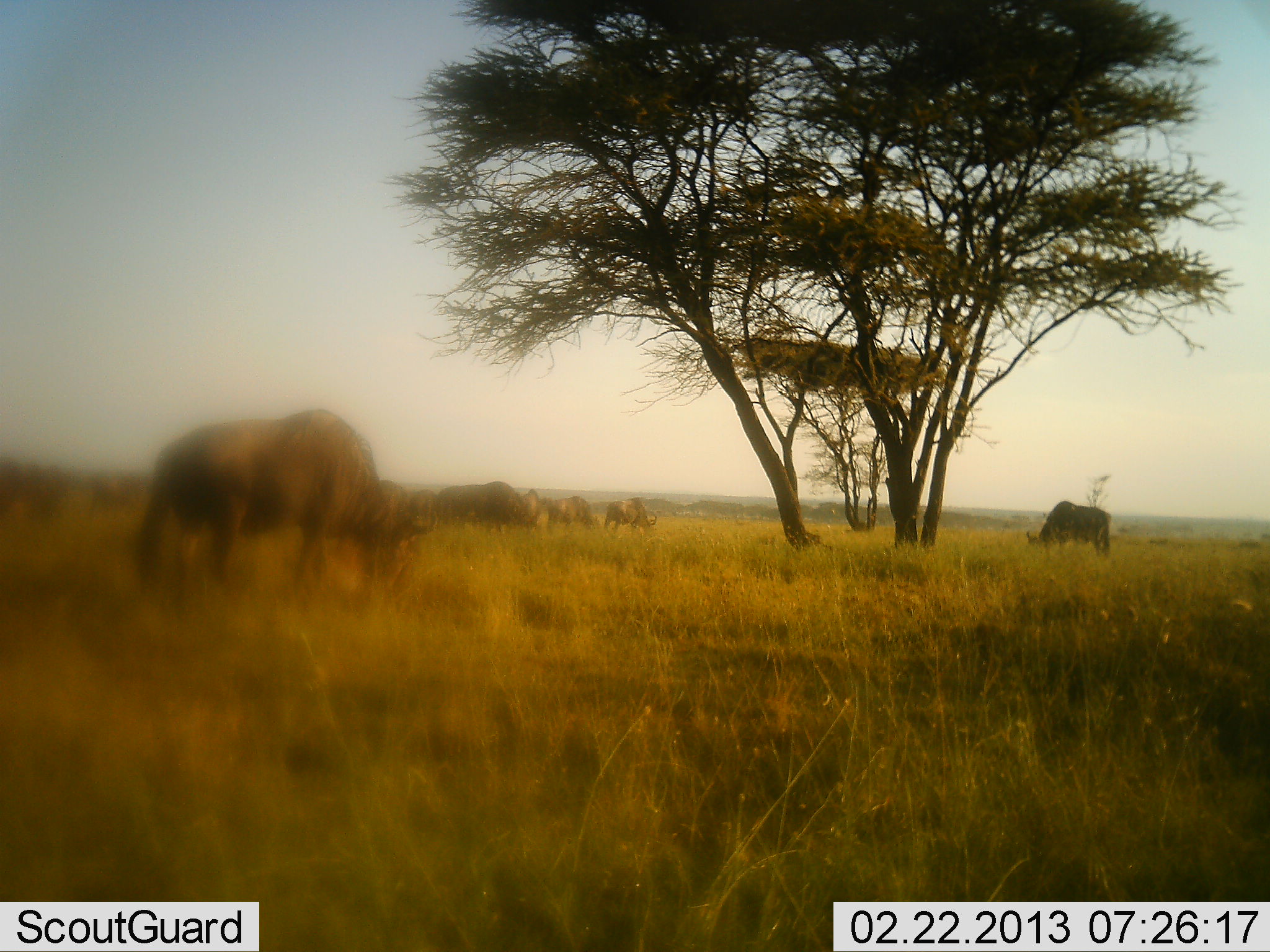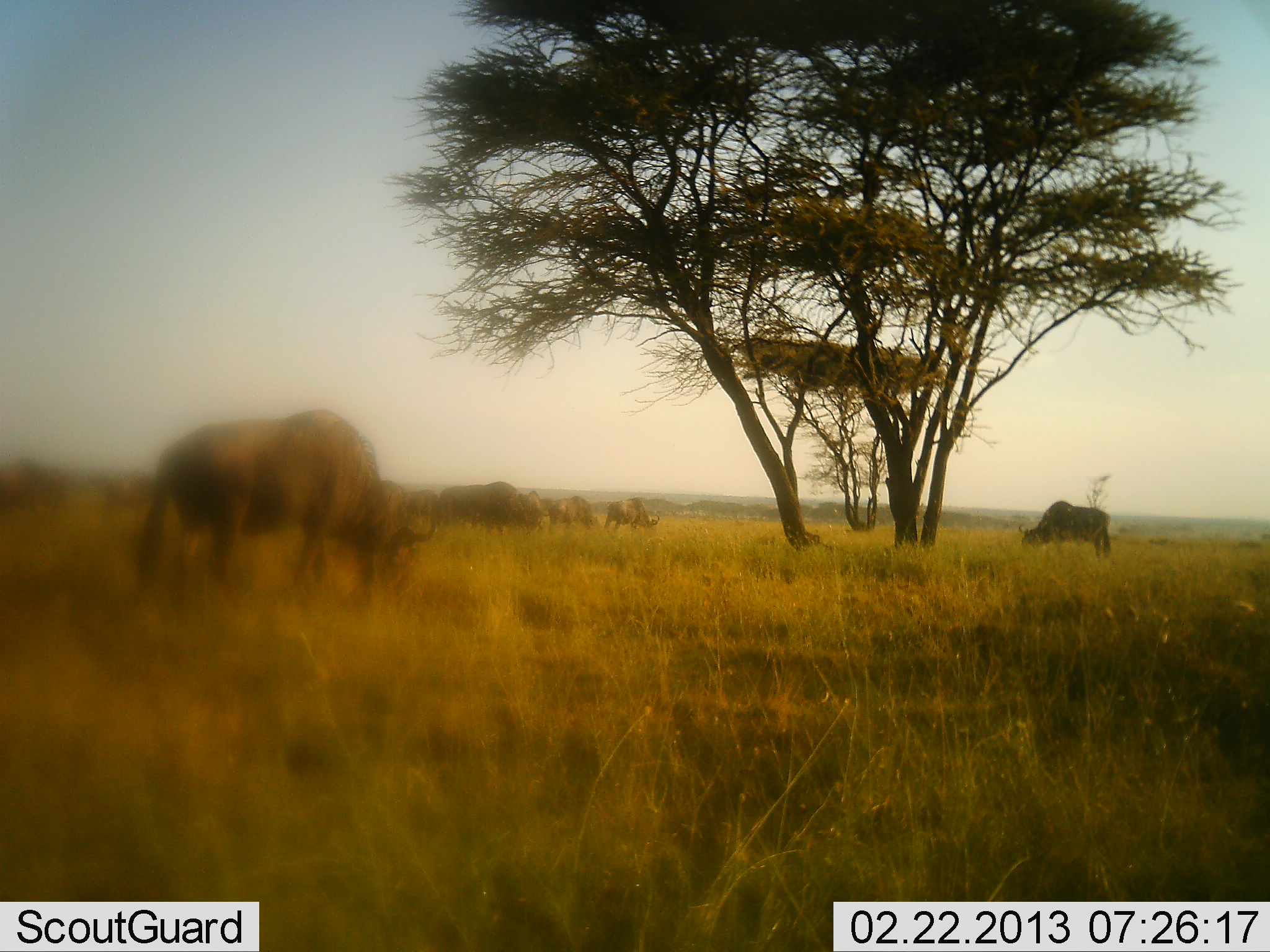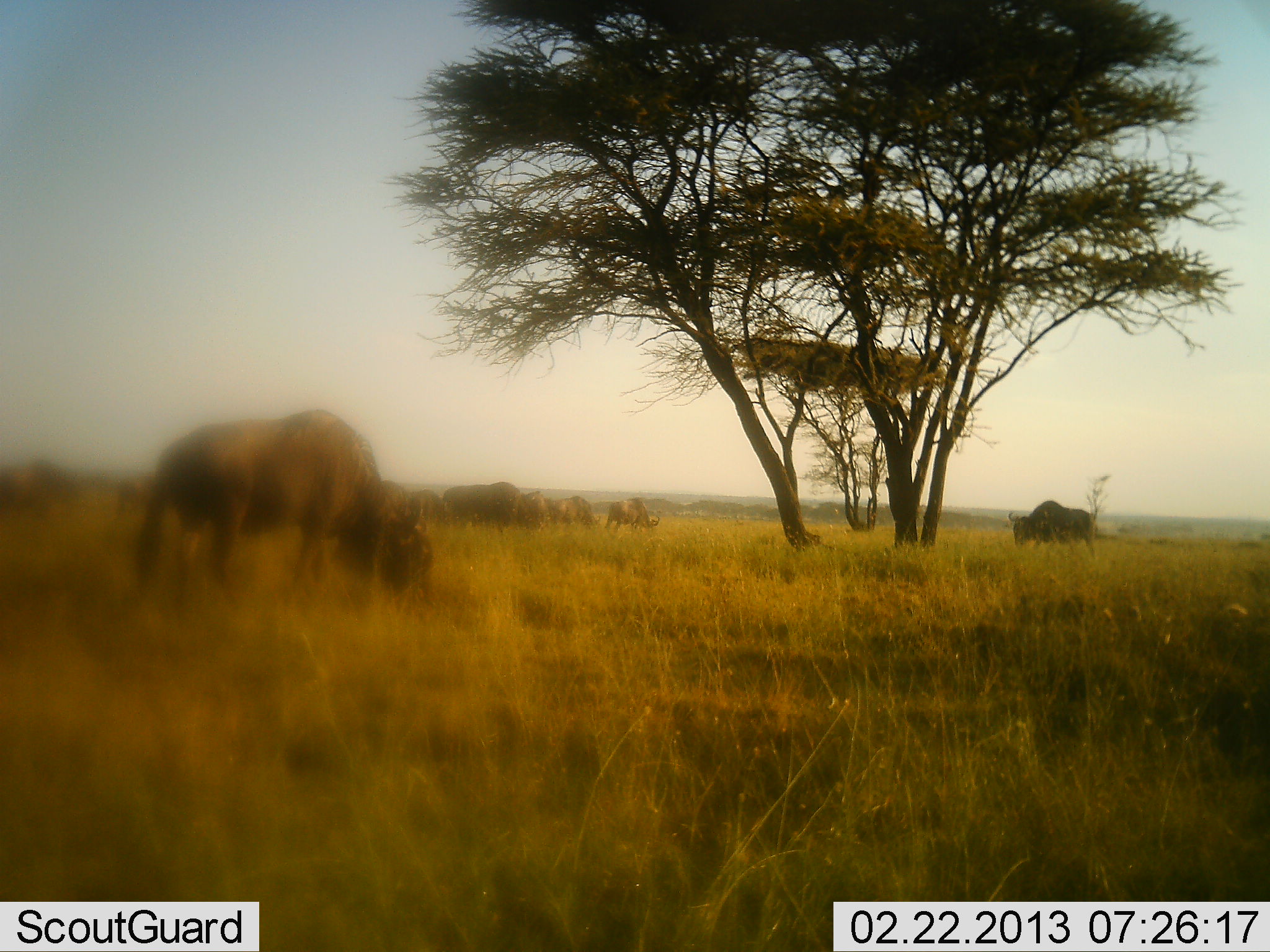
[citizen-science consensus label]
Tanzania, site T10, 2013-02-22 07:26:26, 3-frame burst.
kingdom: Animalia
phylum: Chordata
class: Mammalia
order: Artiodactyla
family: Bovidae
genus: Connochaetes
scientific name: Connochaetes taurinus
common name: blue wildebeest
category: wildebeest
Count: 9.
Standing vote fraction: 33%.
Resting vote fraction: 7%.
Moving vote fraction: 19%.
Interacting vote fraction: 0%.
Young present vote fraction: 0%.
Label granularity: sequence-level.